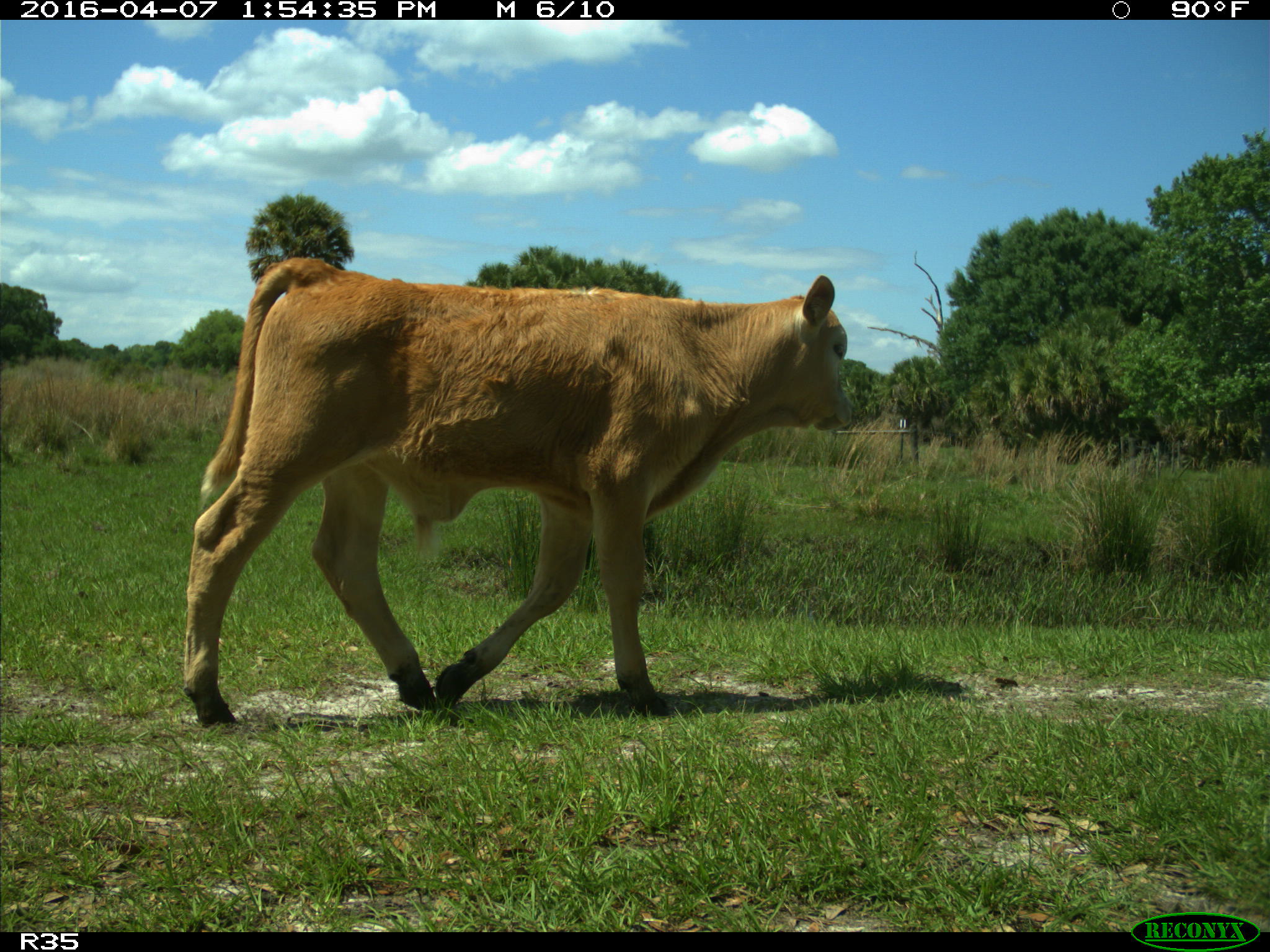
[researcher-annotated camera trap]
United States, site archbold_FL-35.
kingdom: Animalia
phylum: Chordata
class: Mammalia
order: Artiodactyla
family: Bovidae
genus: Bos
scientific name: Bos taurus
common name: domestic cow